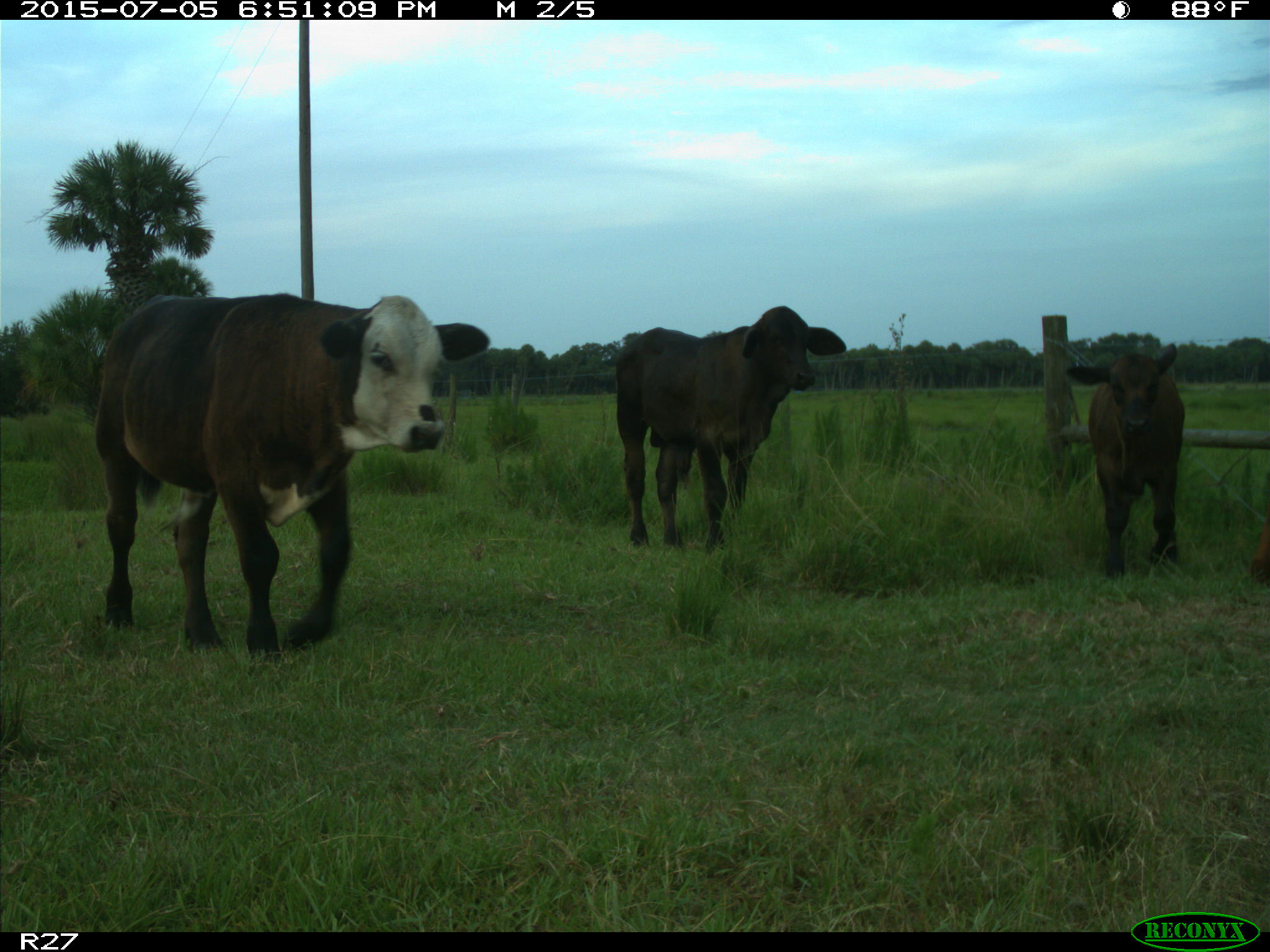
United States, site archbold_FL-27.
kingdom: Animalia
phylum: Chordata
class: Mammalia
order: Artiodactyla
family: Bovidae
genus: Bos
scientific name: Bos taurus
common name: domestic cow